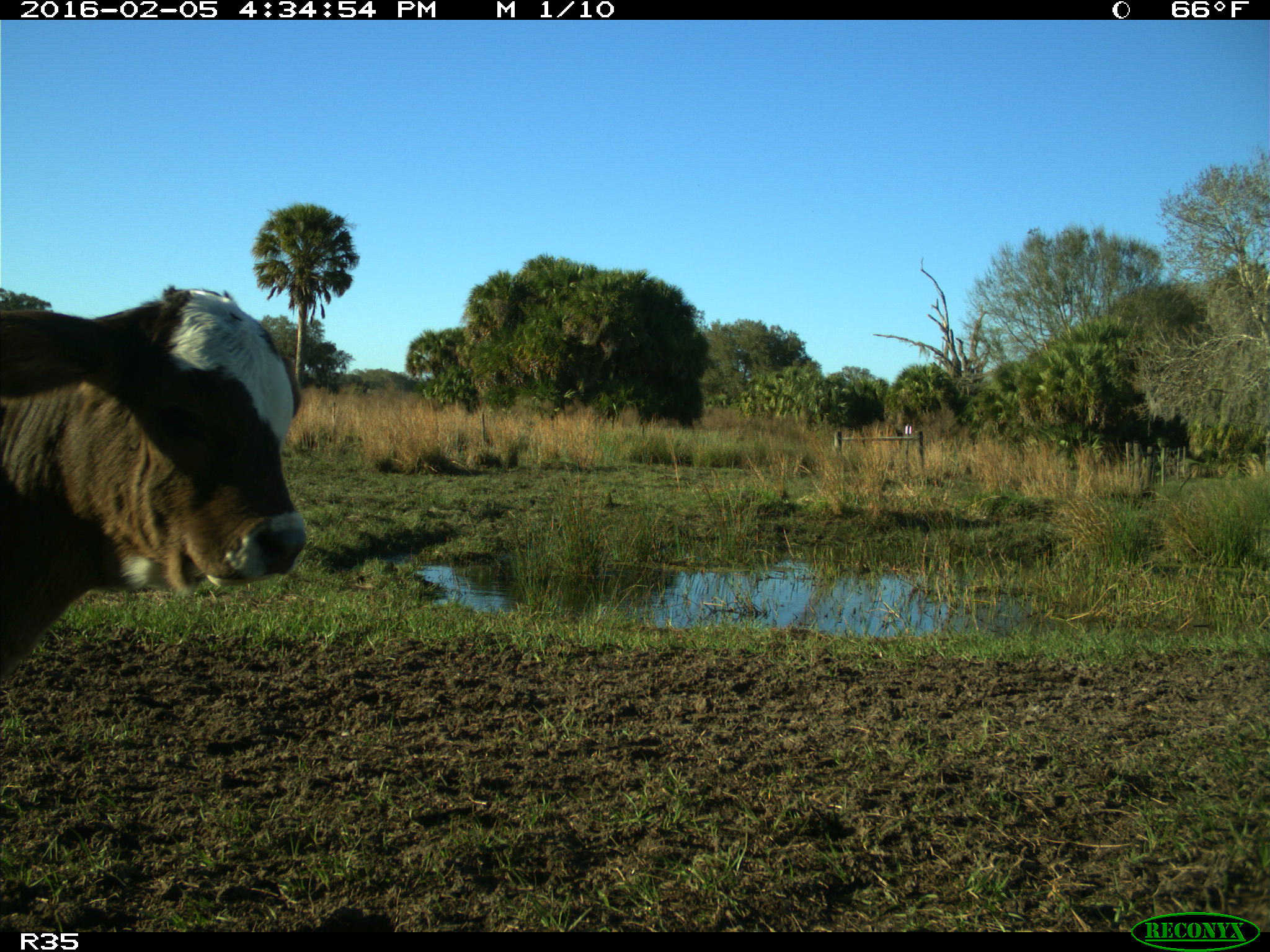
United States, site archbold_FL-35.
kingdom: Animalia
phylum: Chordata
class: Mammalia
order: Artiodactyla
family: Bovidae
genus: Bos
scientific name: Bos taurus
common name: domestic cow